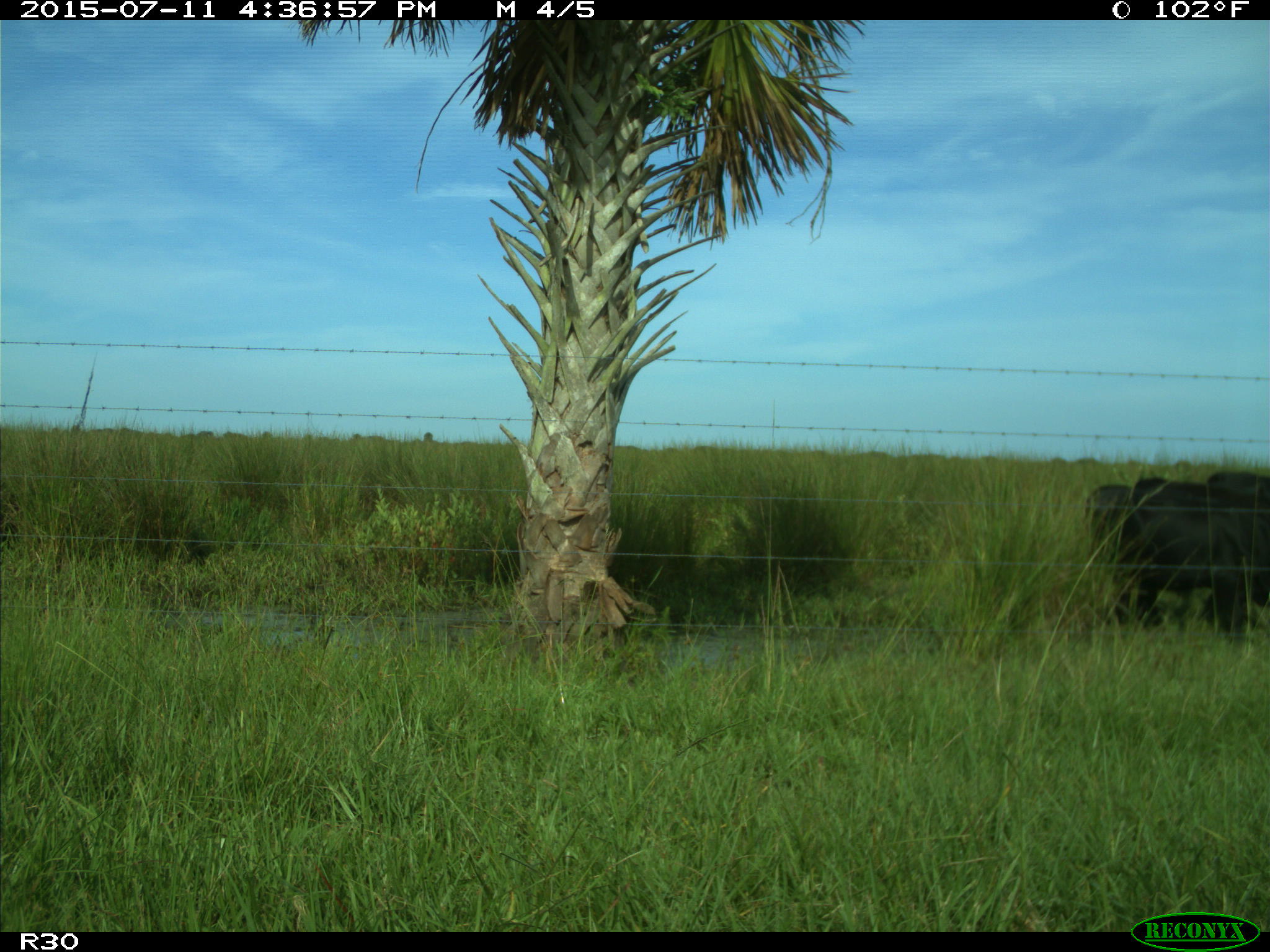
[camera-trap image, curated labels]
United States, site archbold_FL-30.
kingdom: Animalia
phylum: Chordata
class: Mammalia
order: Artiodactyla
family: Bovidae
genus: Bos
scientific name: Bos taurus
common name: domestic cow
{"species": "Bos taurus (domestic cow)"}